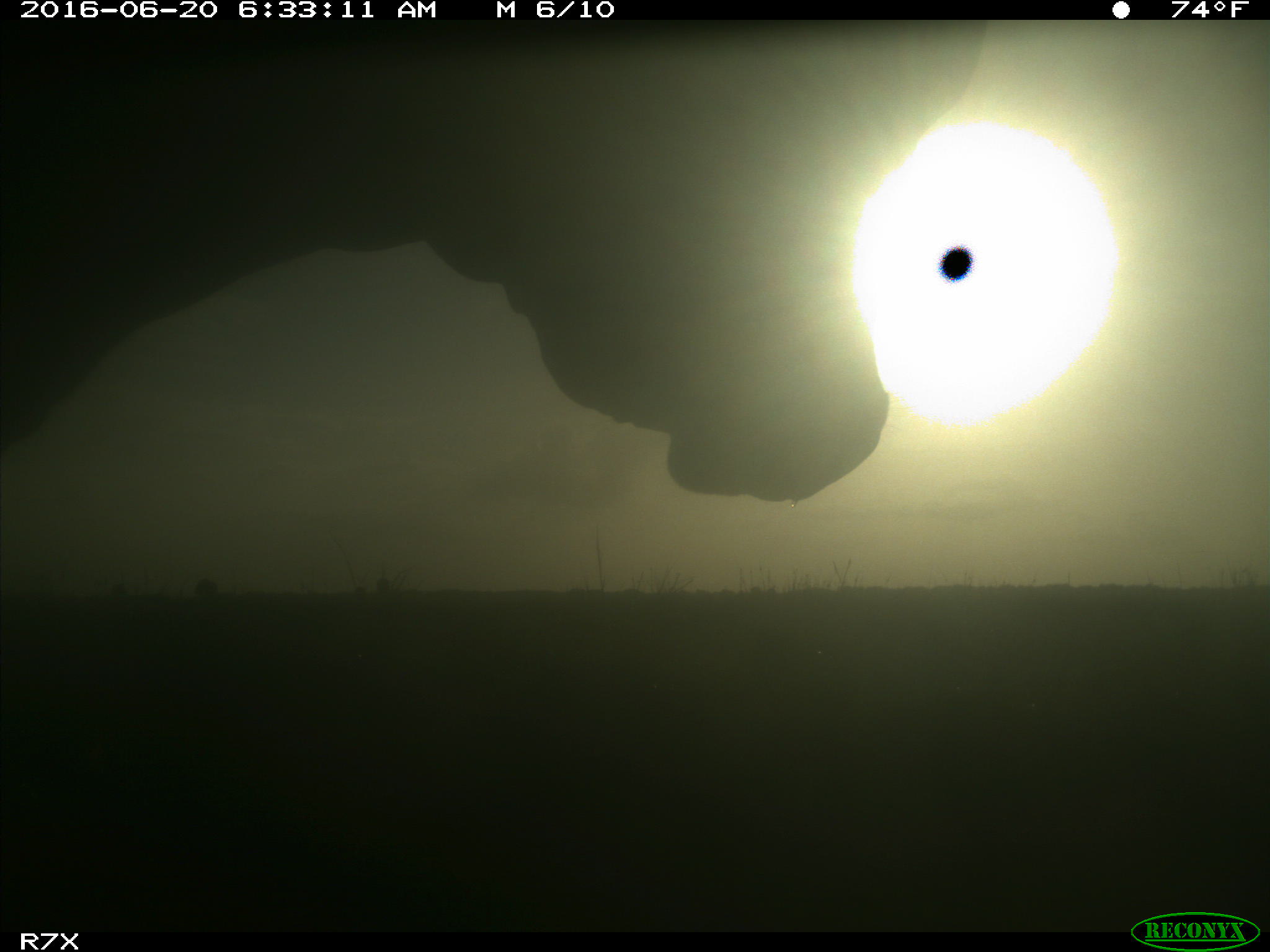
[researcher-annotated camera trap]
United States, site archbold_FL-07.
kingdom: Animalia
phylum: Chordata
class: Mammalia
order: Artiodactyla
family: Bovidae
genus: Bos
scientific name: Bos taurus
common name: domestic cow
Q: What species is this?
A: Bos taurus (domestic cow).